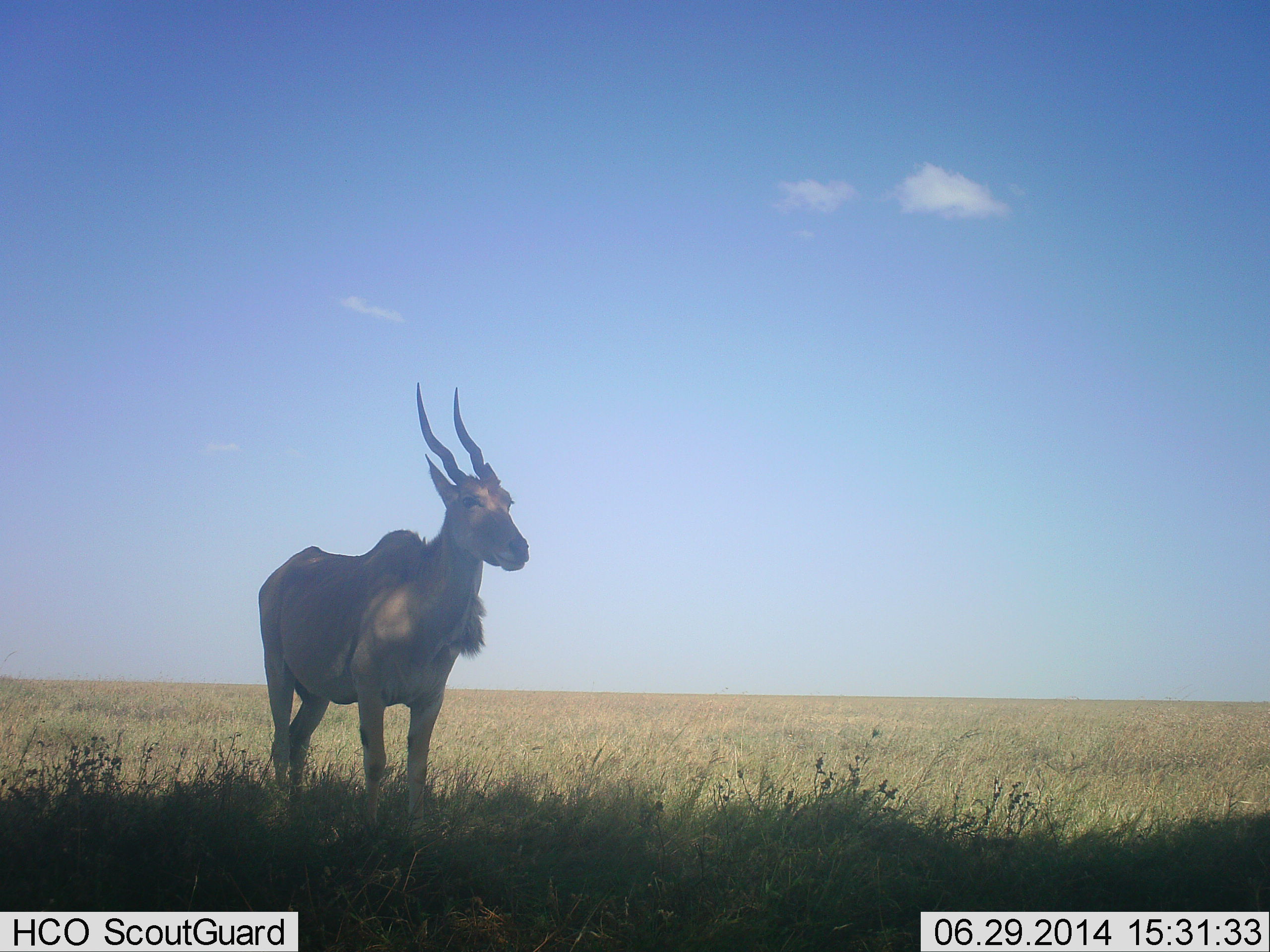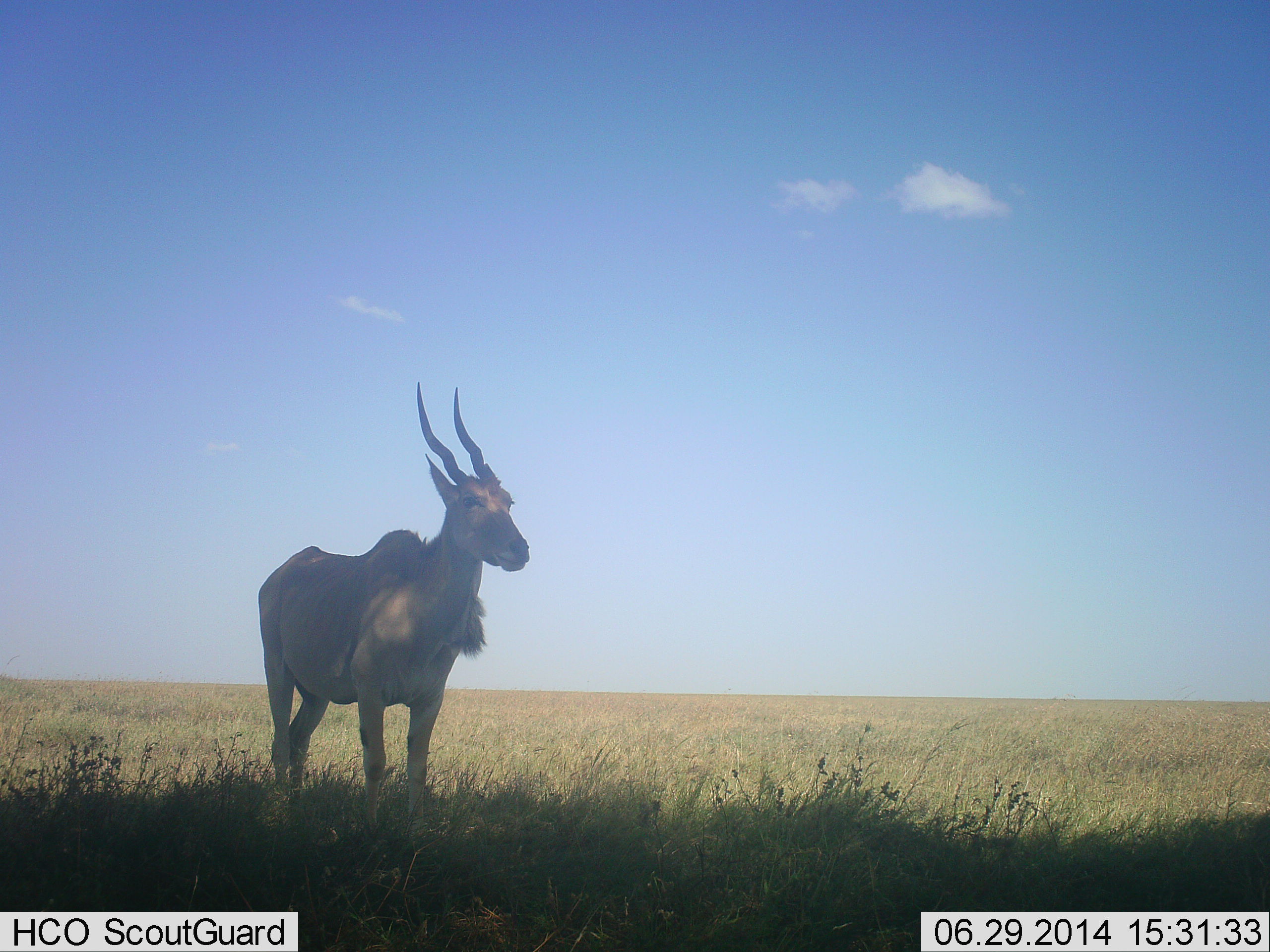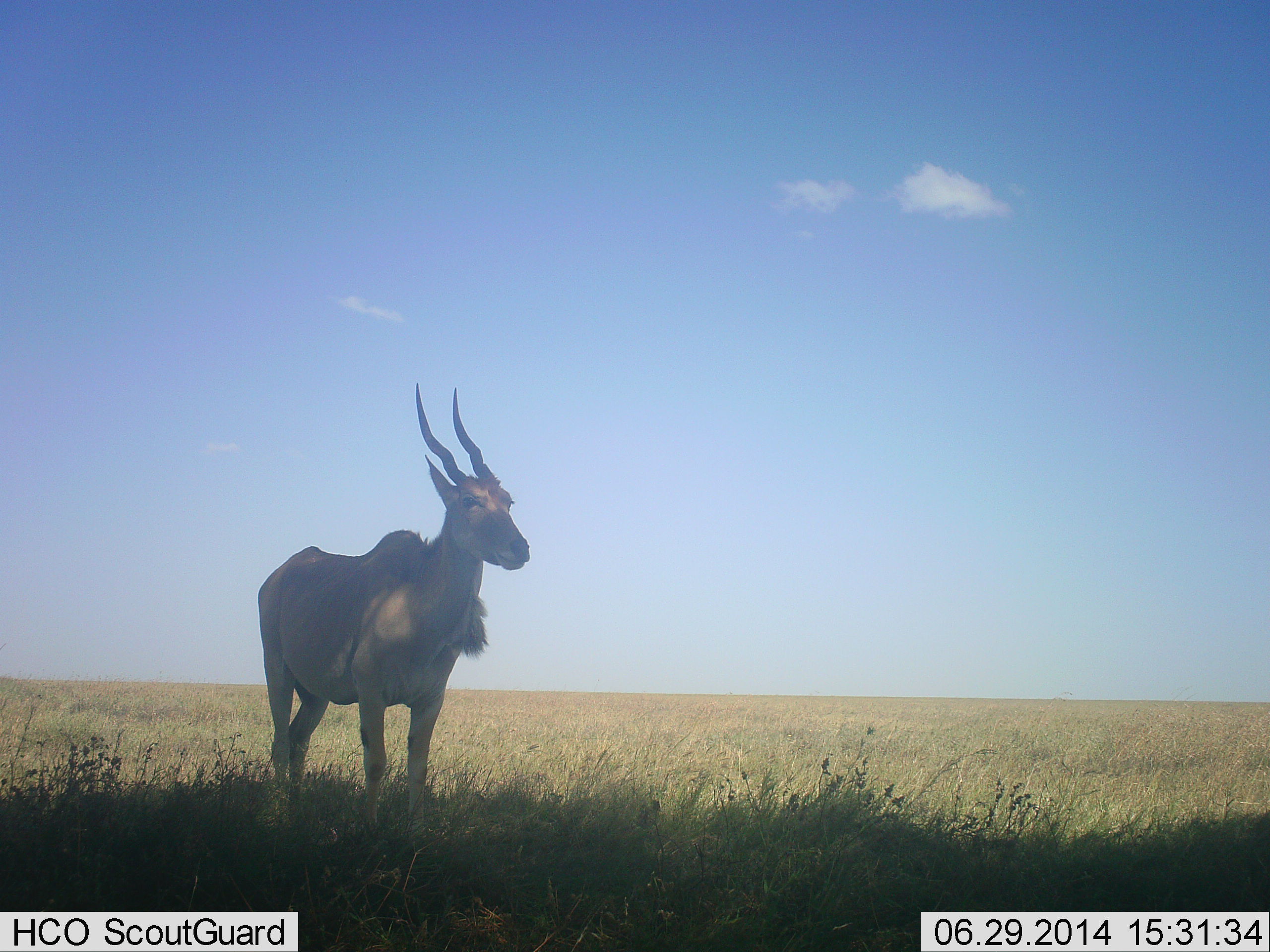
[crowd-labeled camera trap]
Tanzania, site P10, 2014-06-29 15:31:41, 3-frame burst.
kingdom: Animalia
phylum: Chordata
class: Mammalia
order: Artiodactyla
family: Bovidae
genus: Tragelaphus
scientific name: Tragelaphus oryx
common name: eland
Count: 1.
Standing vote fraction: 100%.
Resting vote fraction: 0%.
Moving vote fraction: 0%.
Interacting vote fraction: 0%.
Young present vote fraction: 0%.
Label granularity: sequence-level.